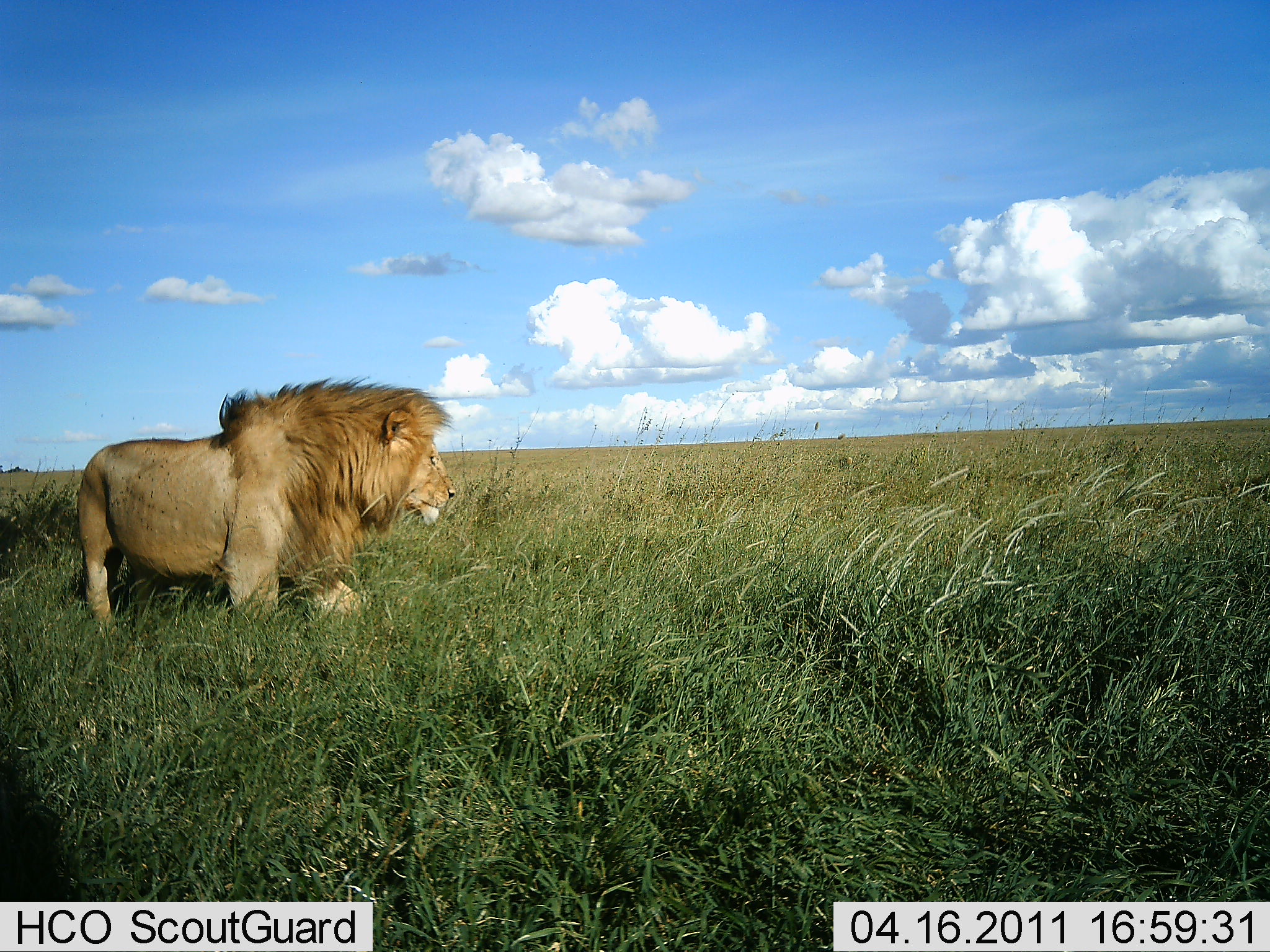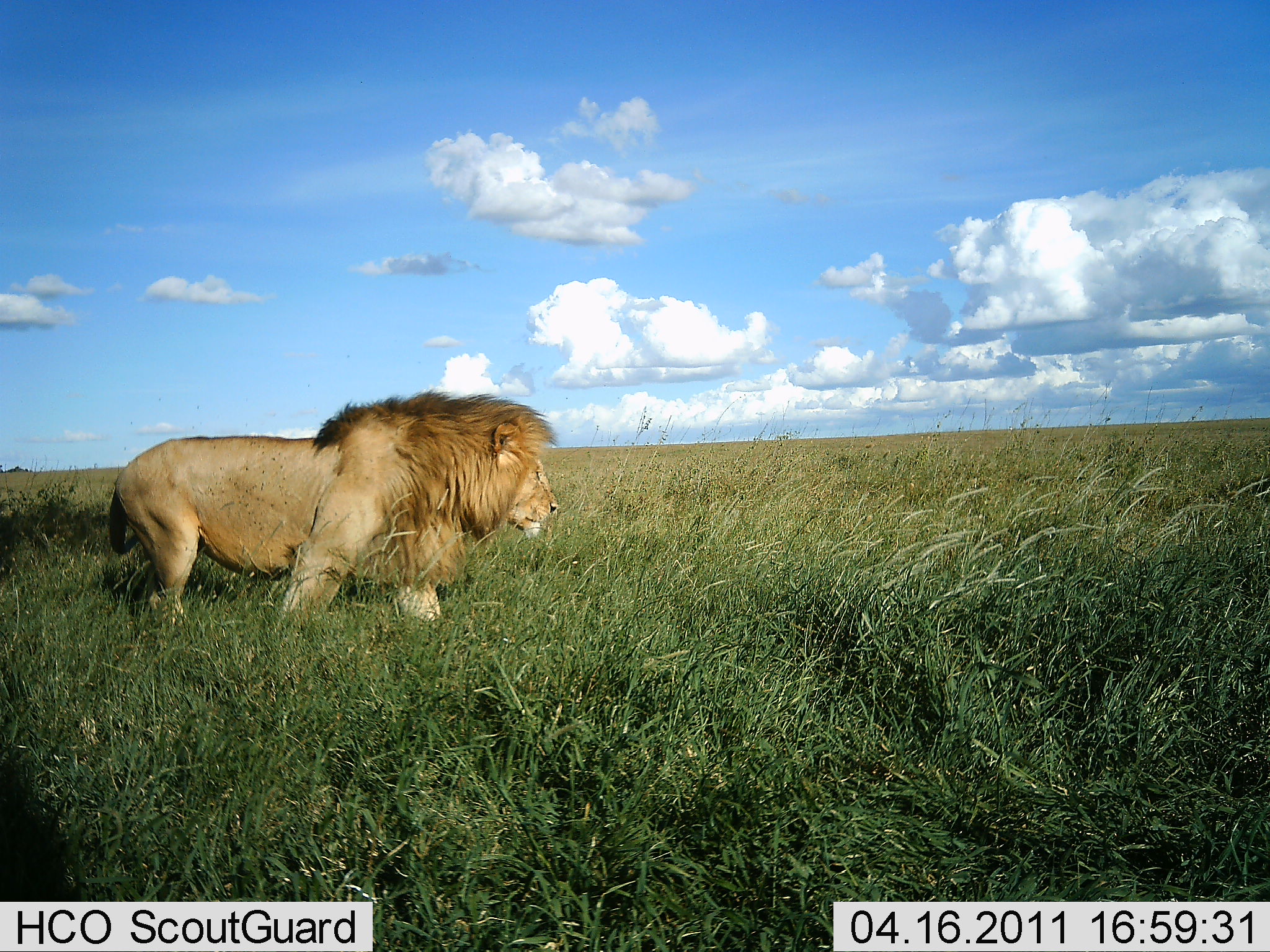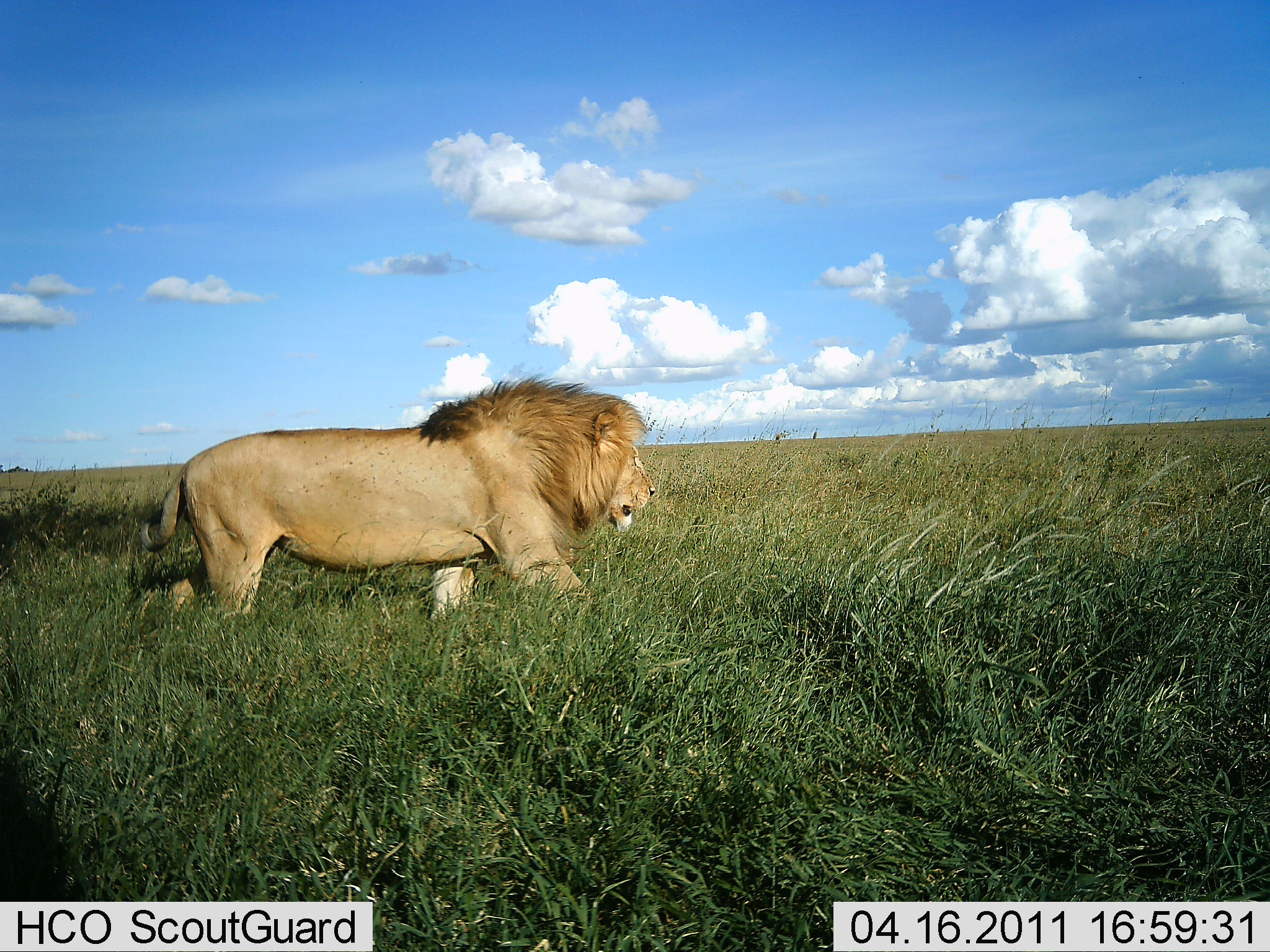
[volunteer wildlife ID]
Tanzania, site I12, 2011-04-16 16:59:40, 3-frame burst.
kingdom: Animalia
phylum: Chordata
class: Mammalia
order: Carnivora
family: Felidae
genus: Panthera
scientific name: Panthera leo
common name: lion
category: lionmale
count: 1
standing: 18%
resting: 0%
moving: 82%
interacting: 0%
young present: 0%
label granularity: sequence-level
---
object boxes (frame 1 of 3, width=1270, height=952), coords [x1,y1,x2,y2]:
animal: [76,378,458,634]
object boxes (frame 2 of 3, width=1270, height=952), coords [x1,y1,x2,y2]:
animal: [107,386,559,628]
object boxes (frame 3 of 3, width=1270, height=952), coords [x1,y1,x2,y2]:
animal: [140,374,655,620]